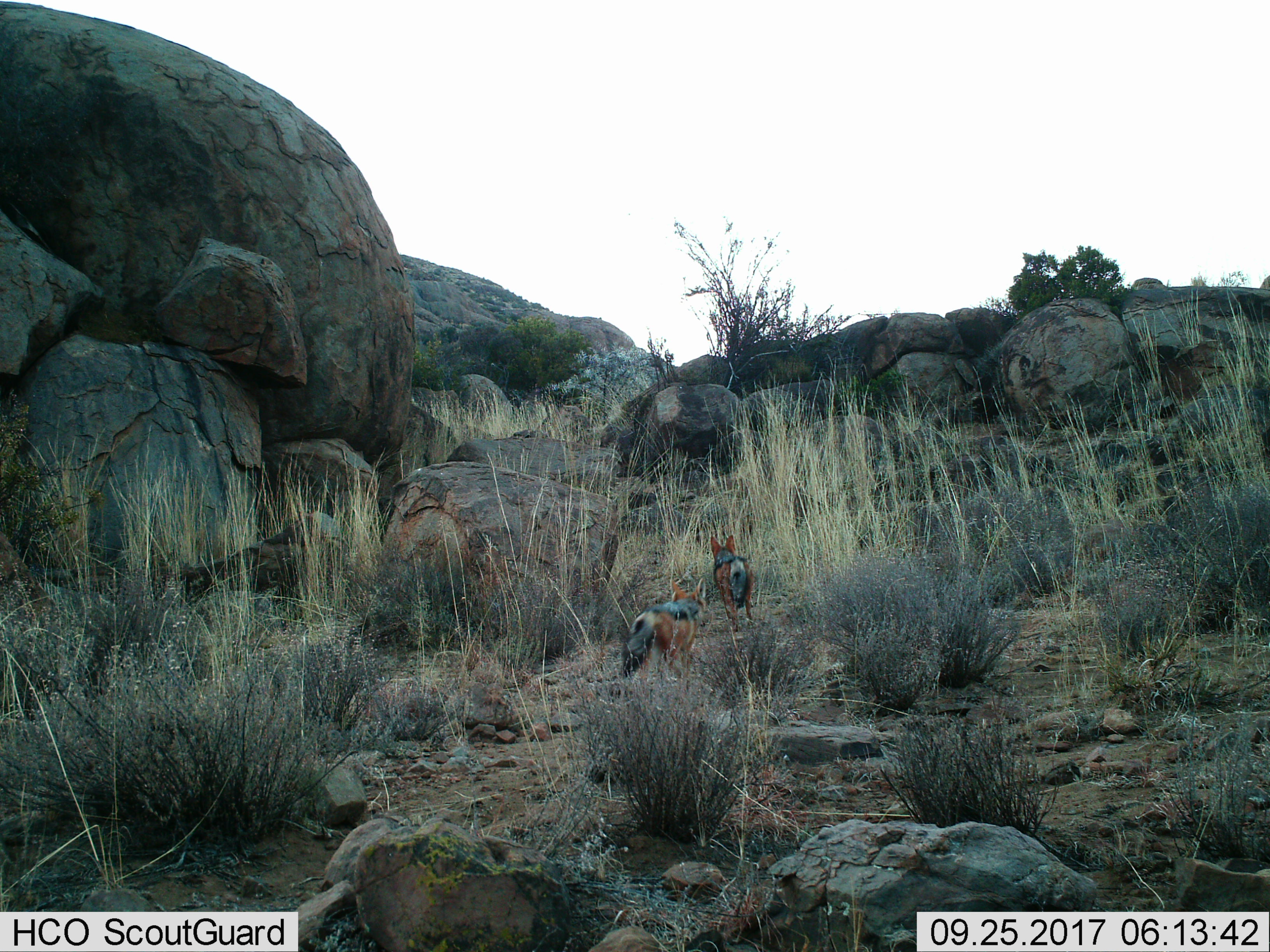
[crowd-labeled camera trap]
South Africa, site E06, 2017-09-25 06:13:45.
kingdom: Animalia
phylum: Chordata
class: Mammalia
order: Carnivora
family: Canidae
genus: Lupulella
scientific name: Lupulella mesomelas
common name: black-backed jackal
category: jackalblackbacked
Jackalblackbacked (black-backed jackal) (Lupulella mesomelas), count 2. Behavior (volunteer vote fractions): standing 0%, resting 0%, moving 100%, interacting 0%. Young present (vote fraction): 0%. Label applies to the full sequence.